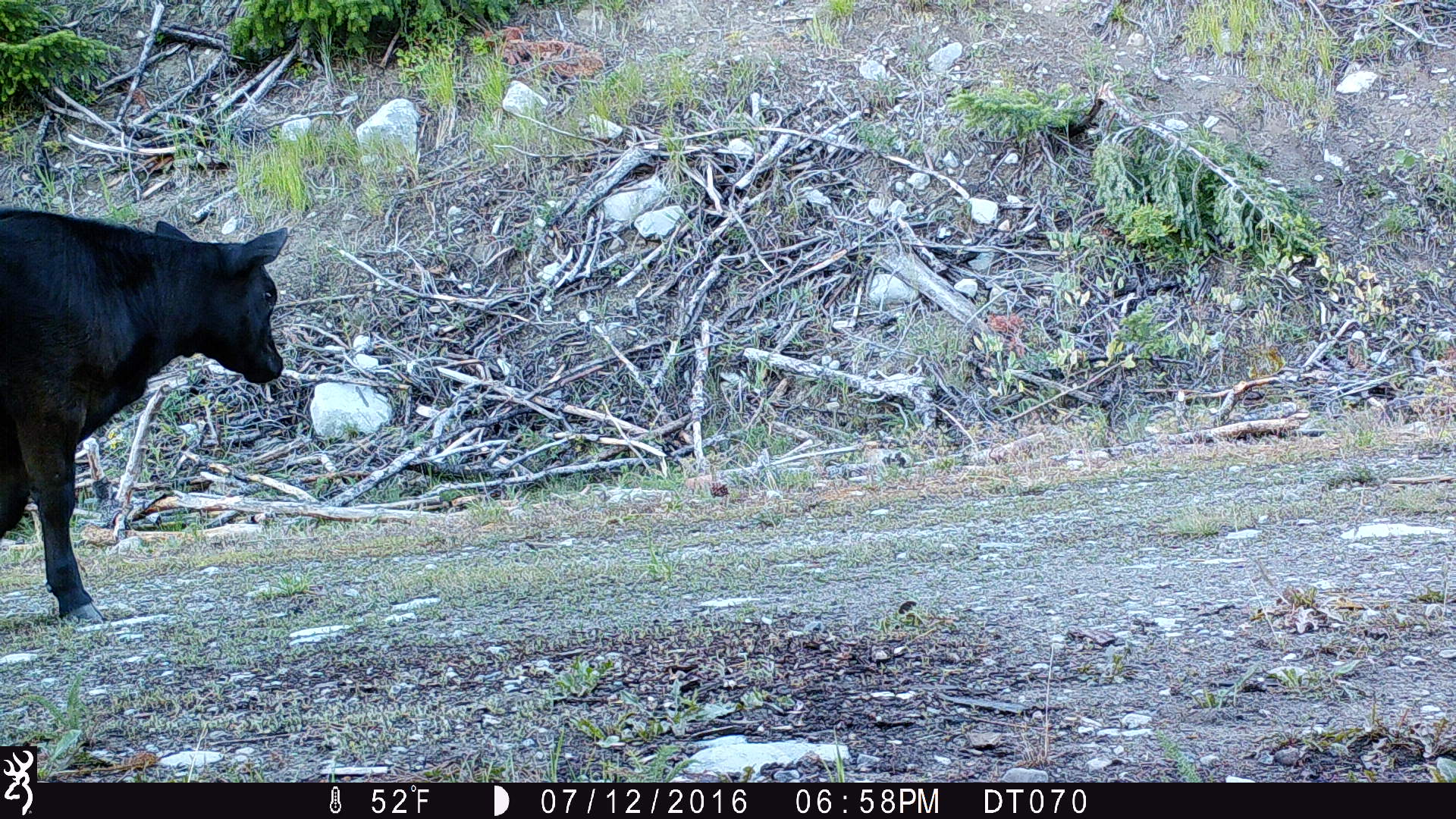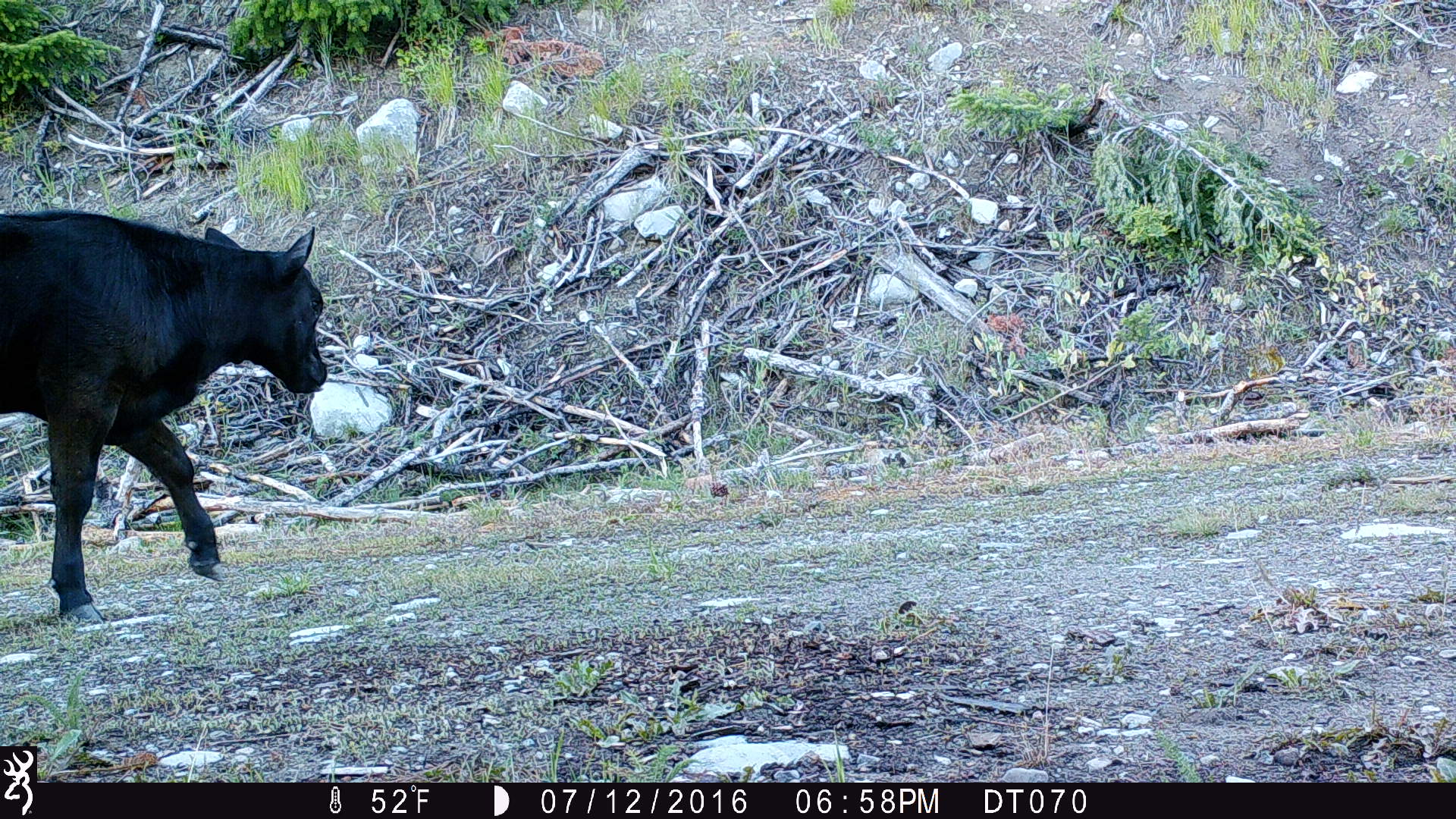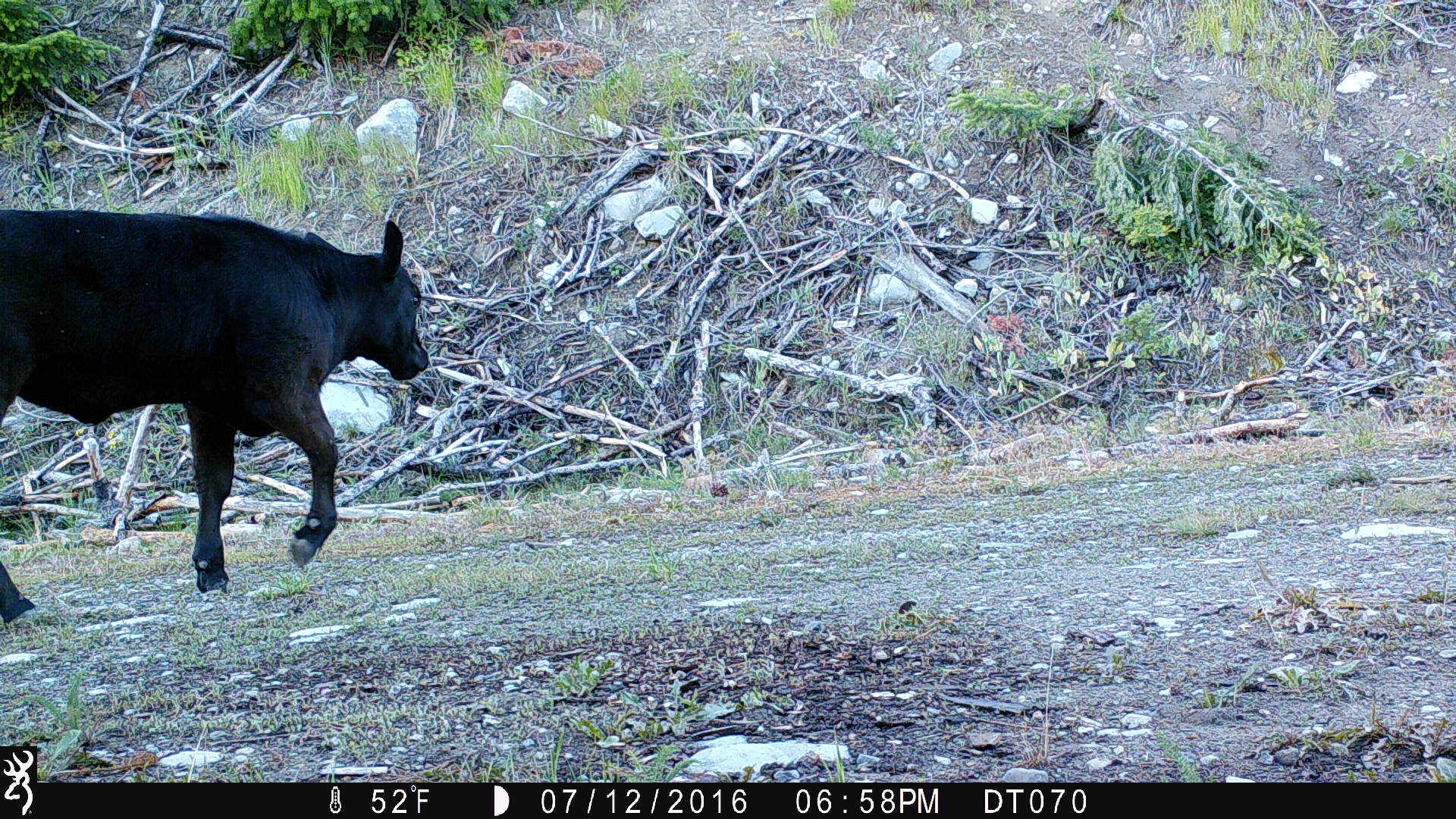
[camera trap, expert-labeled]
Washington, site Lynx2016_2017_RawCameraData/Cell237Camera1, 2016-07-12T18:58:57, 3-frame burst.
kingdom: Animalia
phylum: Chordata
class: Mammalia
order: Artiodactyla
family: Bovidae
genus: Bos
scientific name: Bos taurus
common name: domestic cattle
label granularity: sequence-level